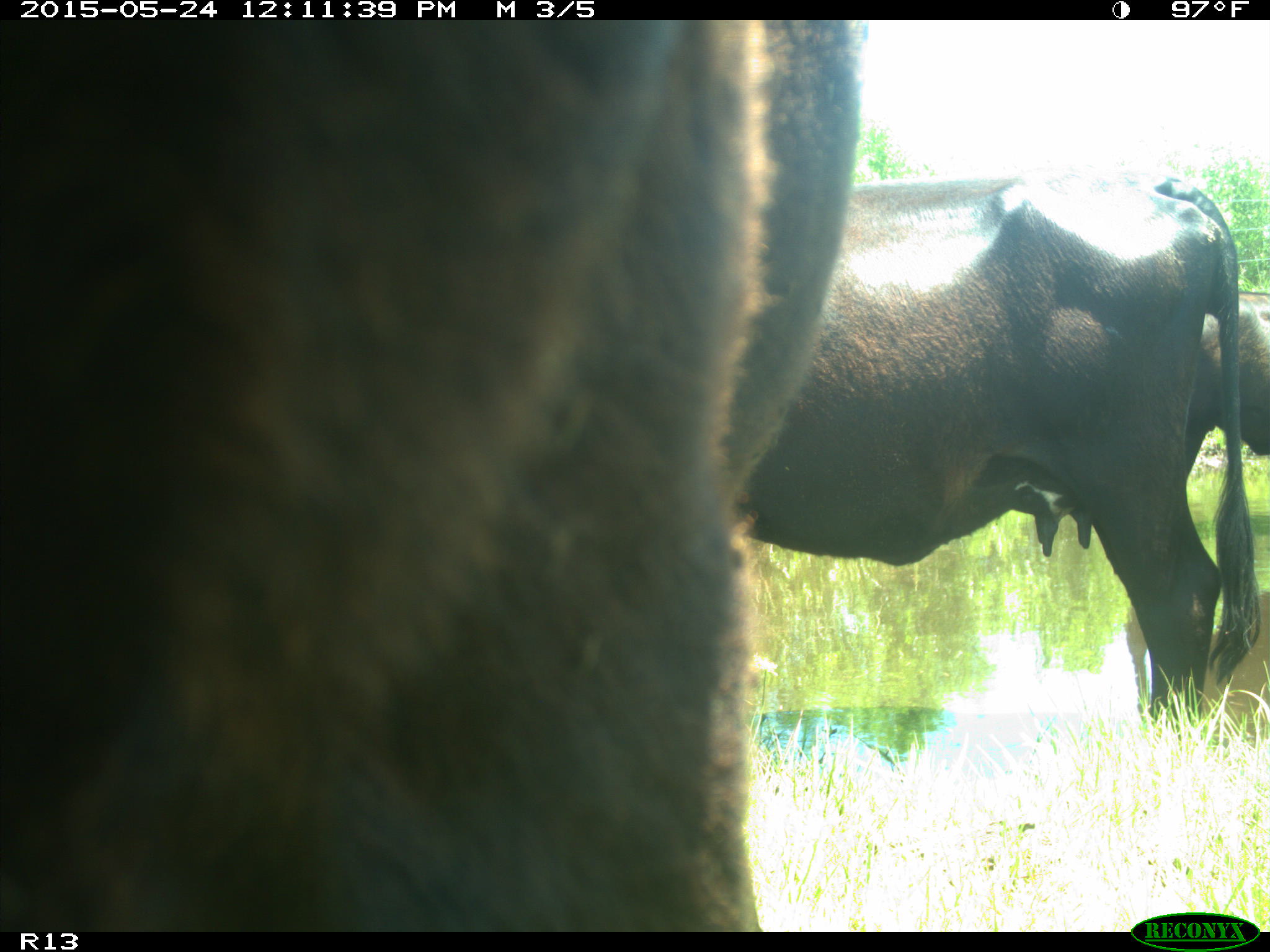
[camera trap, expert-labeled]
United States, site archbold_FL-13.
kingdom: Animalia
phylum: Chordata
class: Mammalia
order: Artiodactyla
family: Bovidae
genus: Bos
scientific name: Bos taurus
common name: domestic cow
Bos taurus (domestic cow).